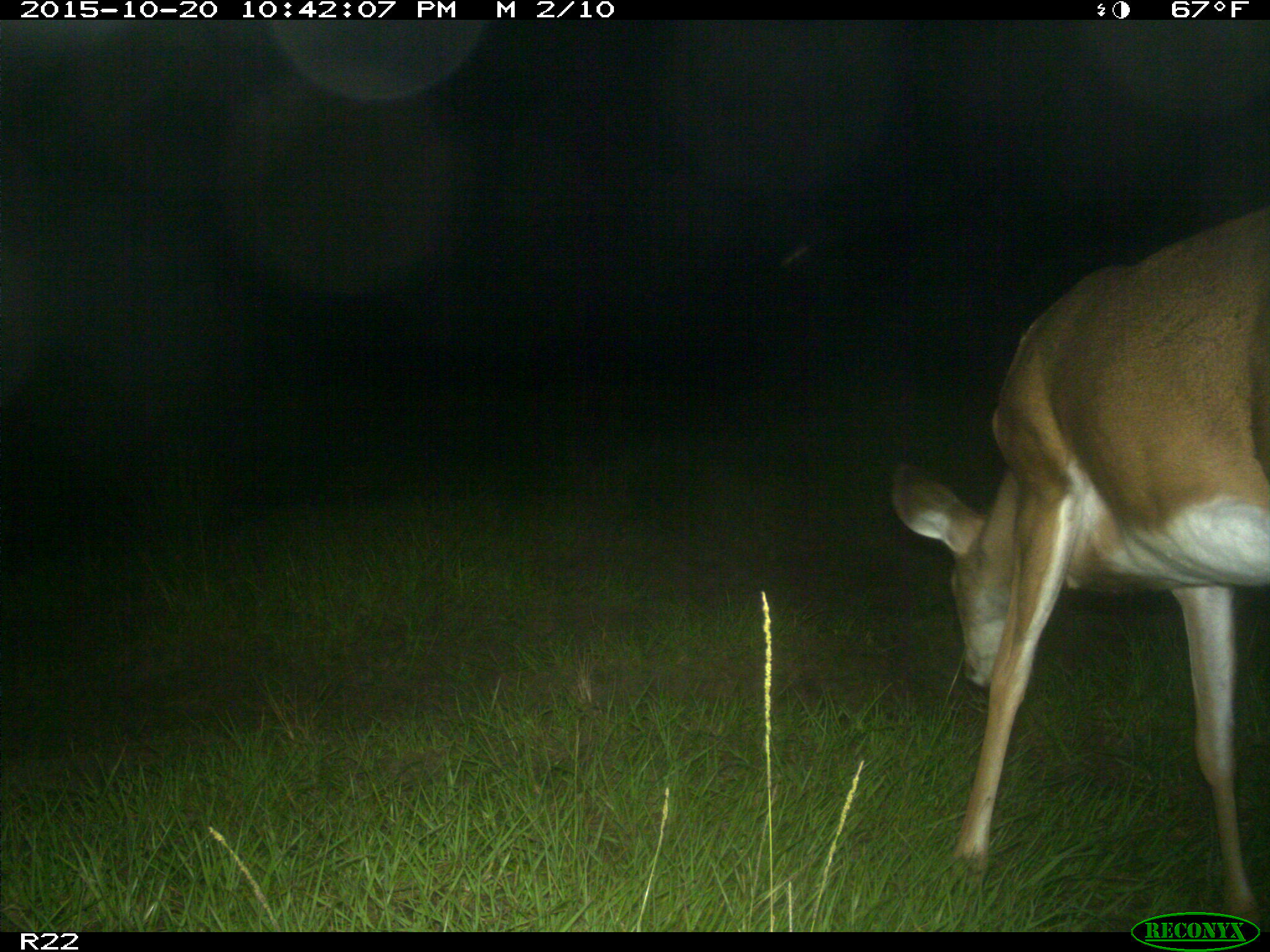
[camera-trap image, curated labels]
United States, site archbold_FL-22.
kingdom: Animalia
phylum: Chordata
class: Mammalia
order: Artiodactyla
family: Cervidae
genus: Odocoileus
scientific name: Odocoileus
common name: deer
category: unidentified deer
Unidentified deer (deer) (Odocoileus).